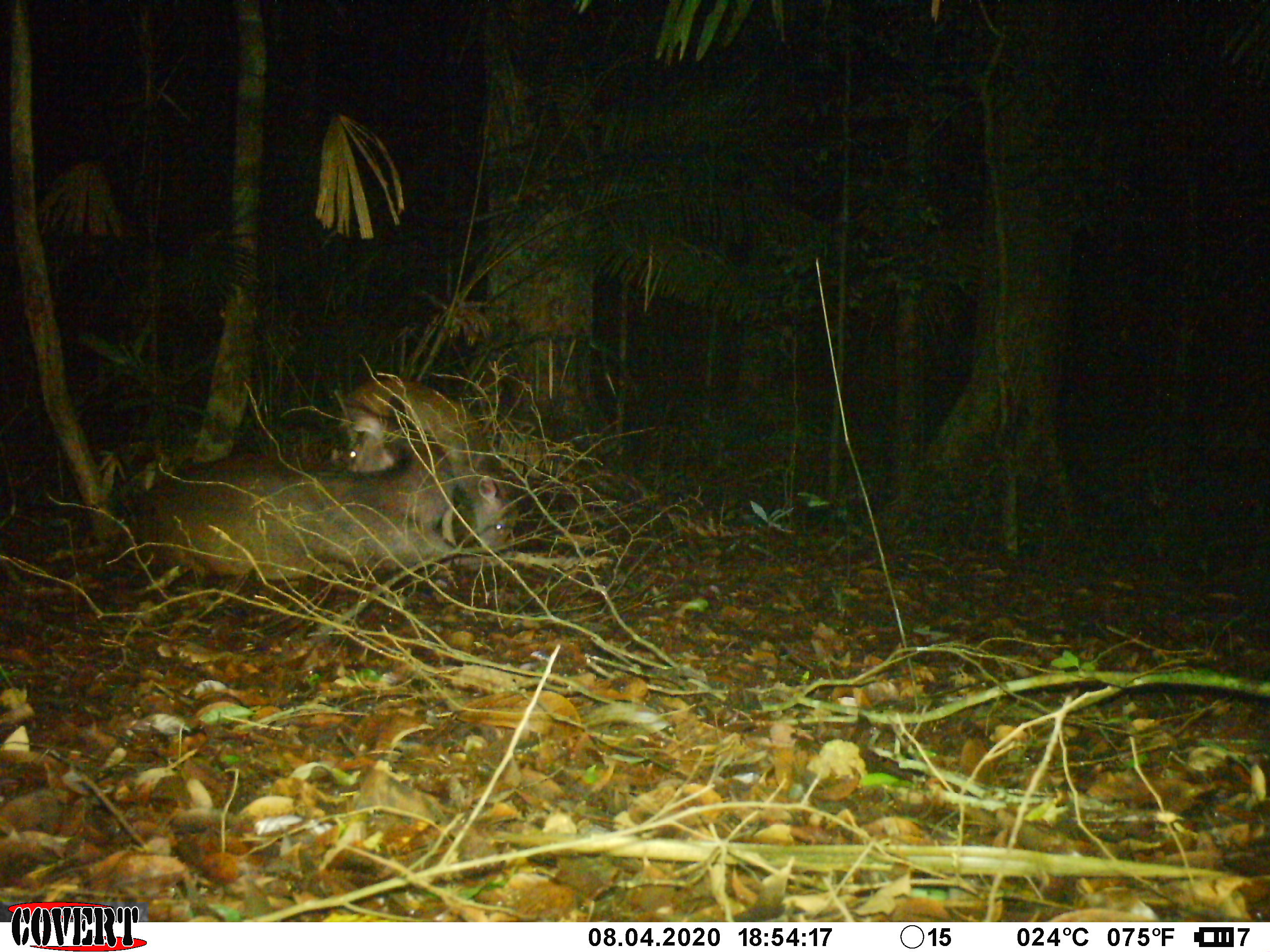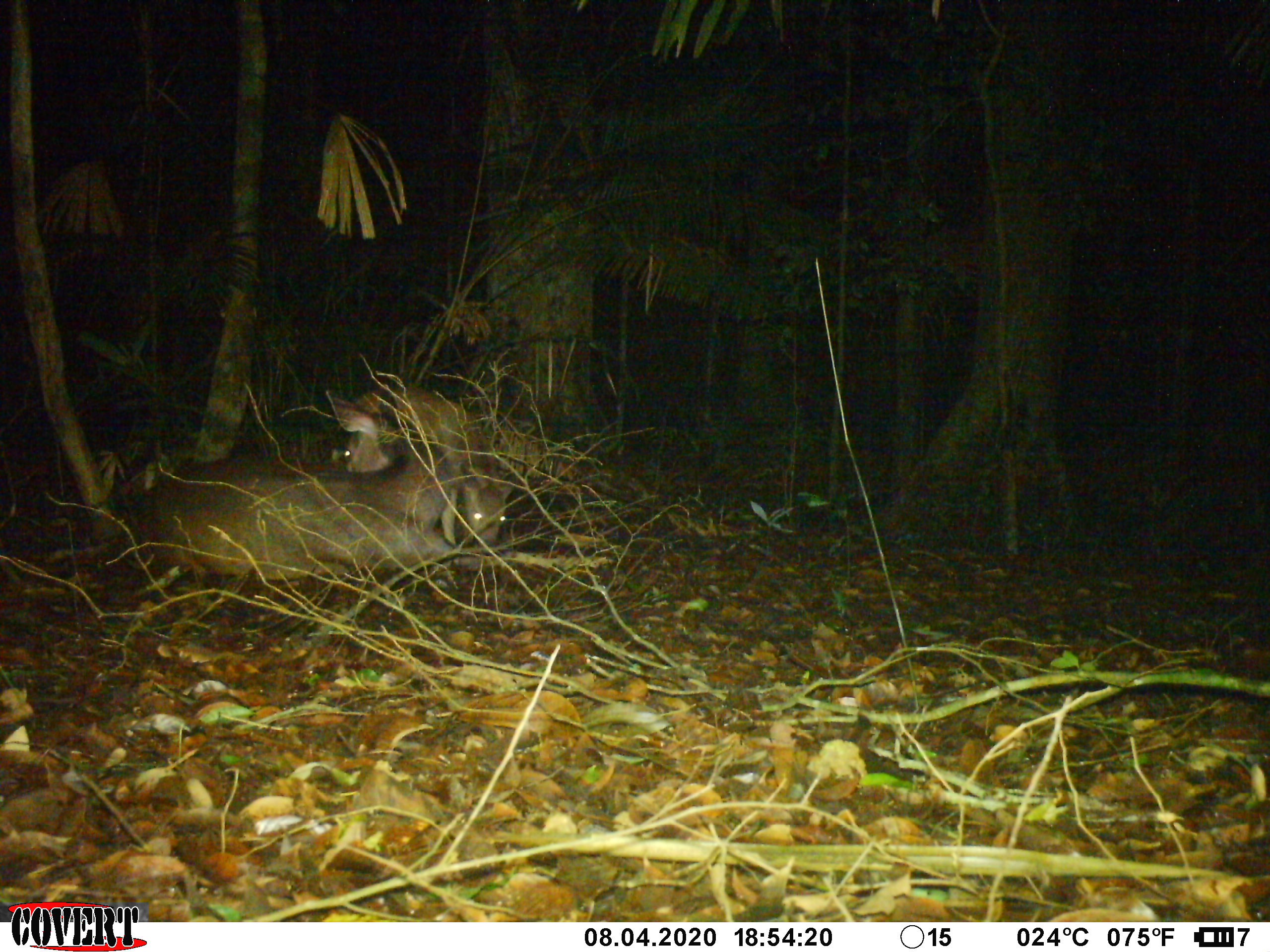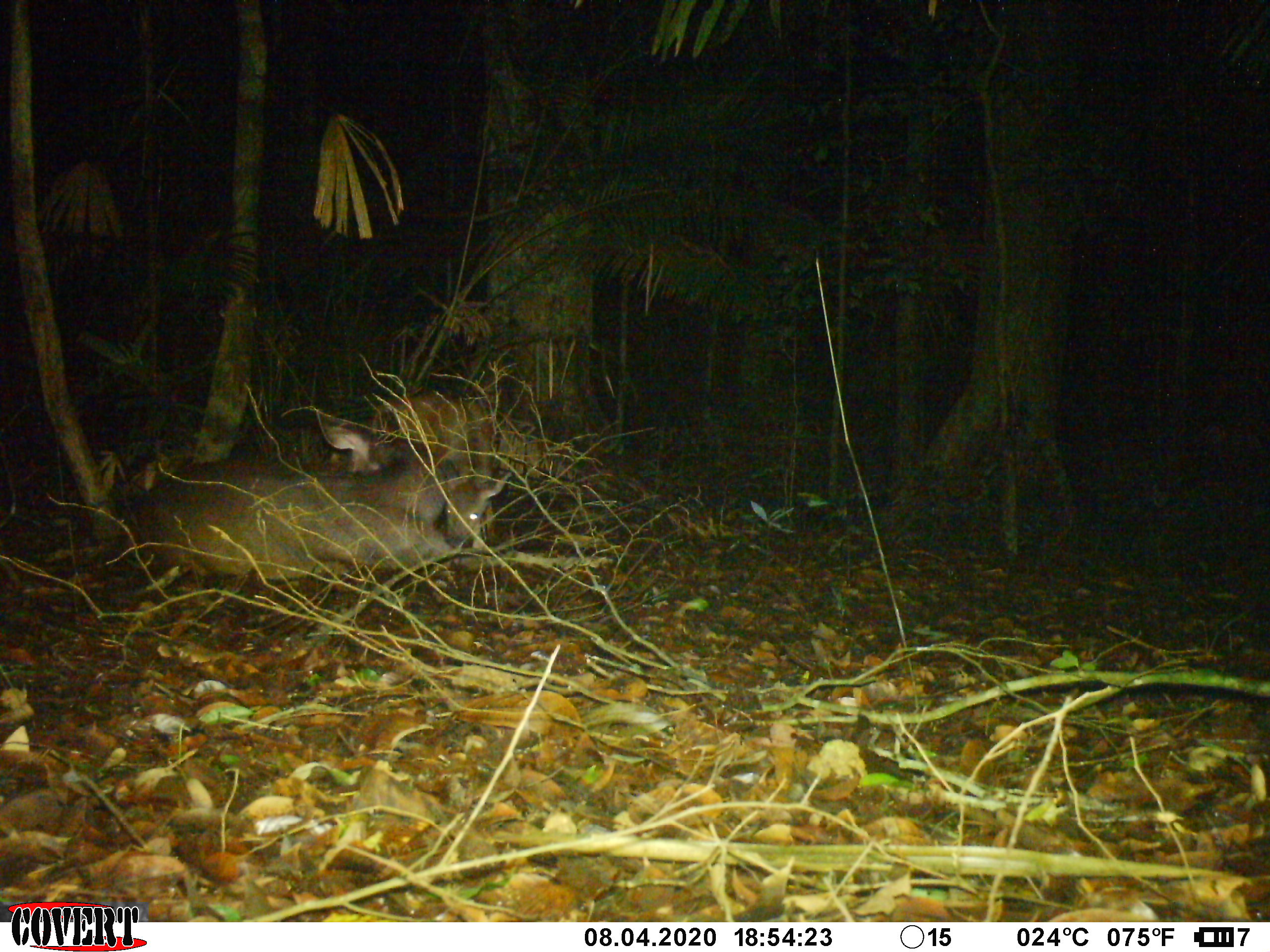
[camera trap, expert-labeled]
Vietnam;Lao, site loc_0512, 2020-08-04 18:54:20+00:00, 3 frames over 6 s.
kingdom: Animalia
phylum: Chordata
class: Mammalia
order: Artiodactyla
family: Cervidae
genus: Rusa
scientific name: Rusa unicolor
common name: sambar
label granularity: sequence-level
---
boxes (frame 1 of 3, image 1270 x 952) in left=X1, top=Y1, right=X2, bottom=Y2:
sambar: left=131, top=404, right=455, bottom=579; left=345, top=375, right=519, bottom=555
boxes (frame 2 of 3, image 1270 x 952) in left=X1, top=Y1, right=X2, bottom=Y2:
sambar: left=130, top=390, right=456, bottom=582; left=354, top=383, right=517, bottom=548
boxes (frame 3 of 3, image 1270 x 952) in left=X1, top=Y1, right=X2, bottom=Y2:
sambar: left=130, top=409, right=512, bottom=581; left=368, top=387, right=512, bottom=550